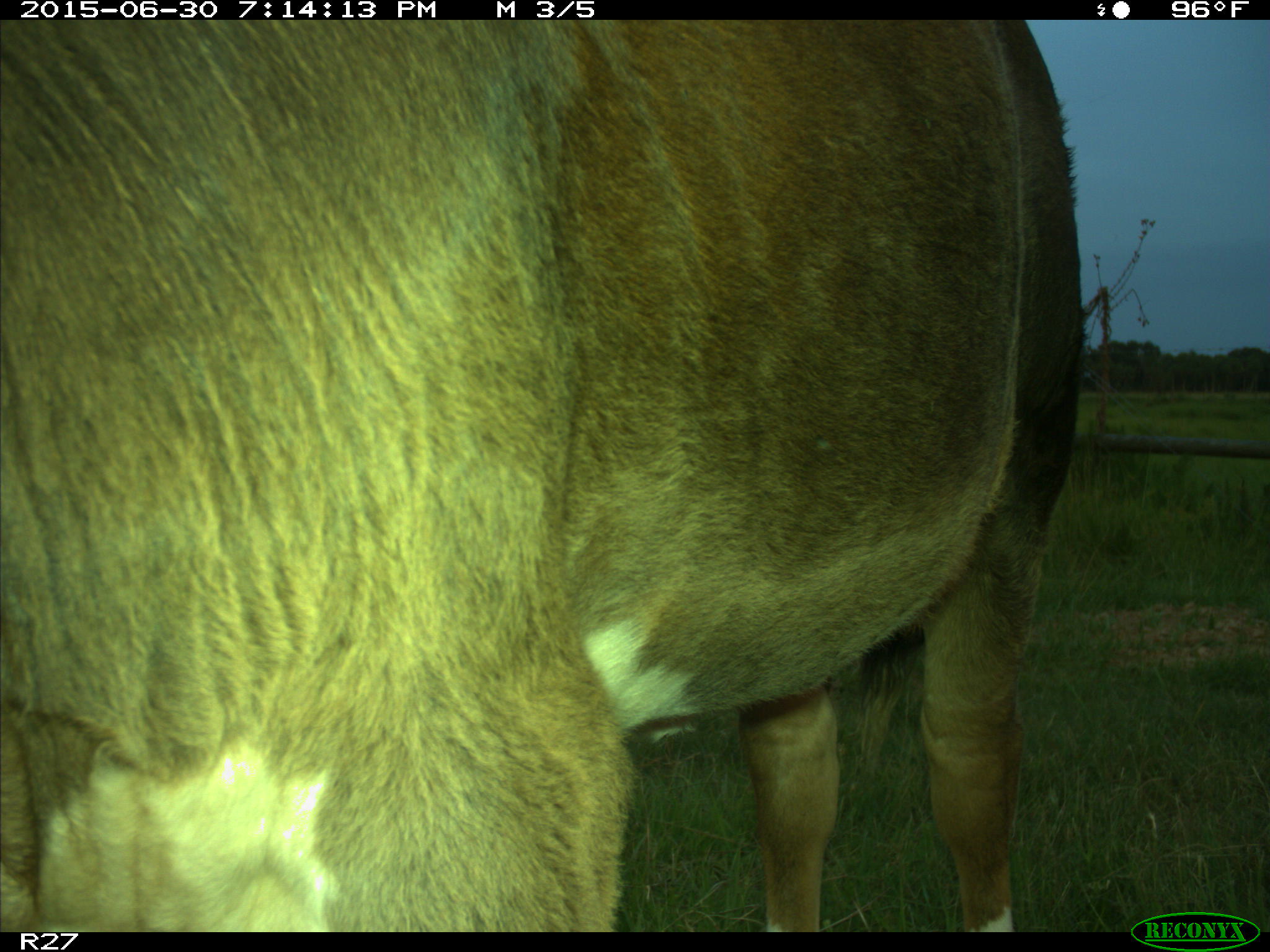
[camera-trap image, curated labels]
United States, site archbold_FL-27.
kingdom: Animalia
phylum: Chordata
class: Mammalia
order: Artiodactyla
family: Bovidae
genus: Bos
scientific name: Bos taurus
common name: domestic cow